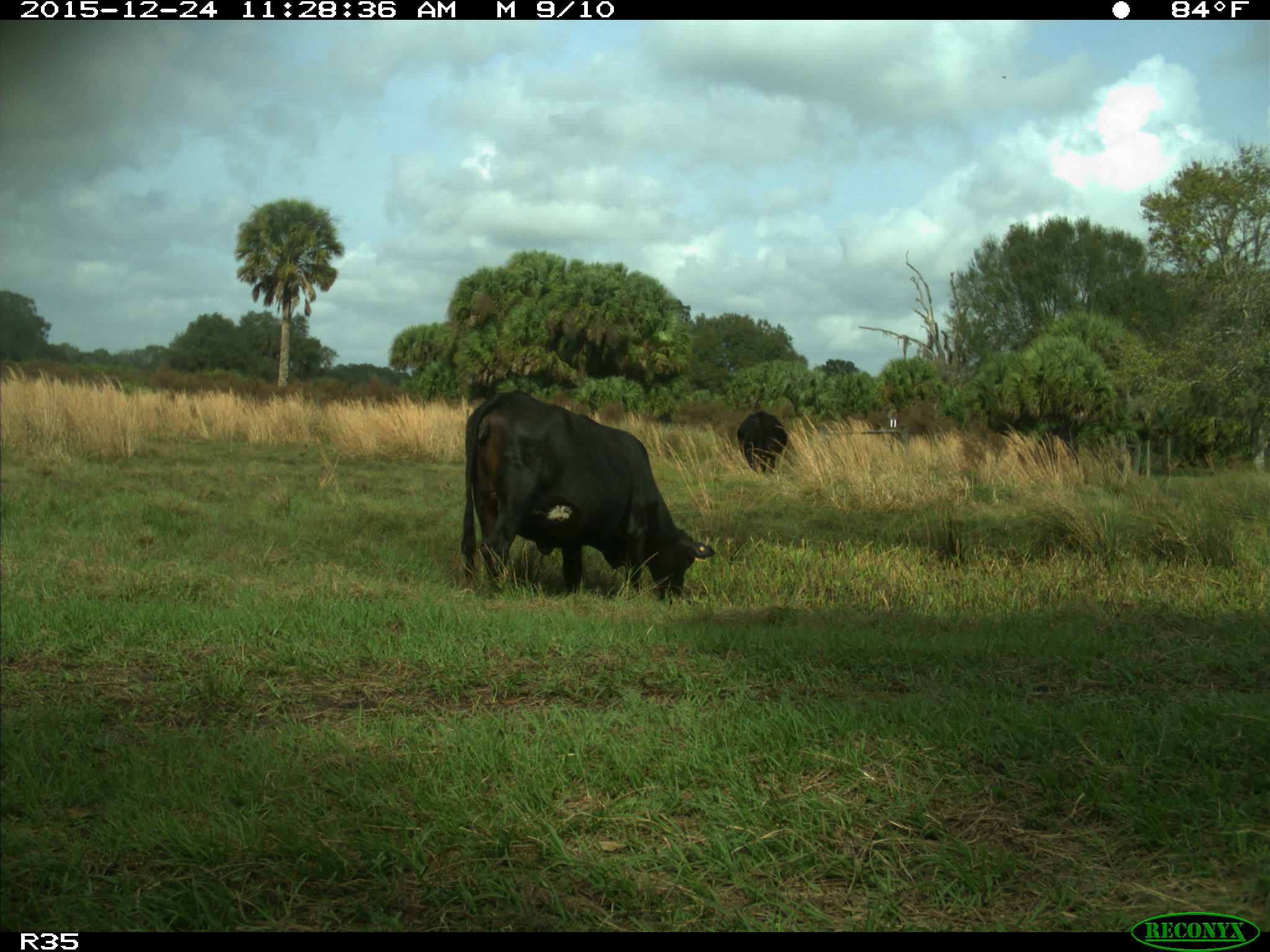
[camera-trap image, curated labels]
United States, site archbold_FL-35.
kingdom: Animalia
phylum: Chordata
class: Mammalia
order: Artiodactyla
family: Bovidae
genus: Bos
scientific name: Bos taurus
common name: domestic cow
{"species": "Bos taurus (domestic cow)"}